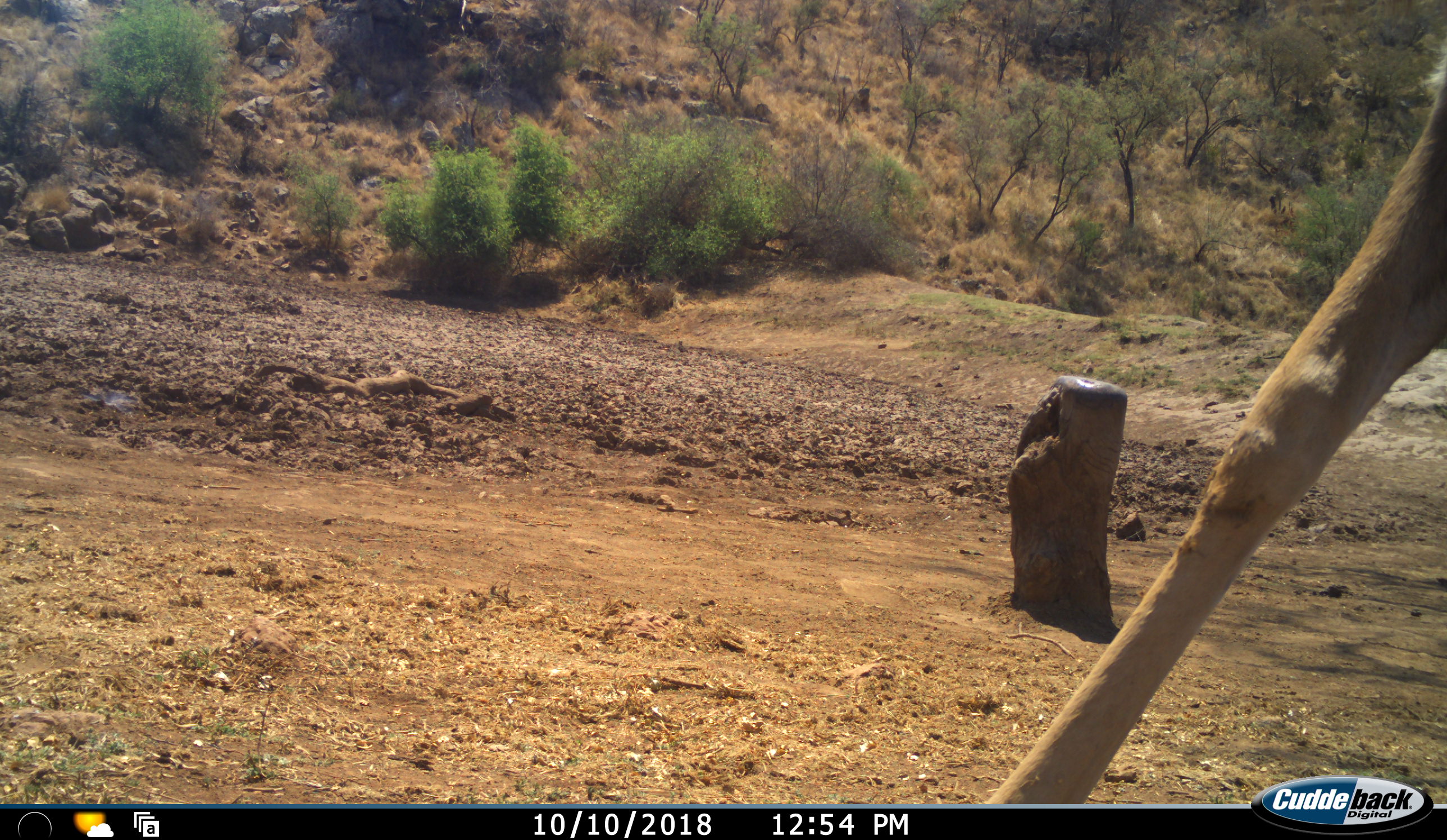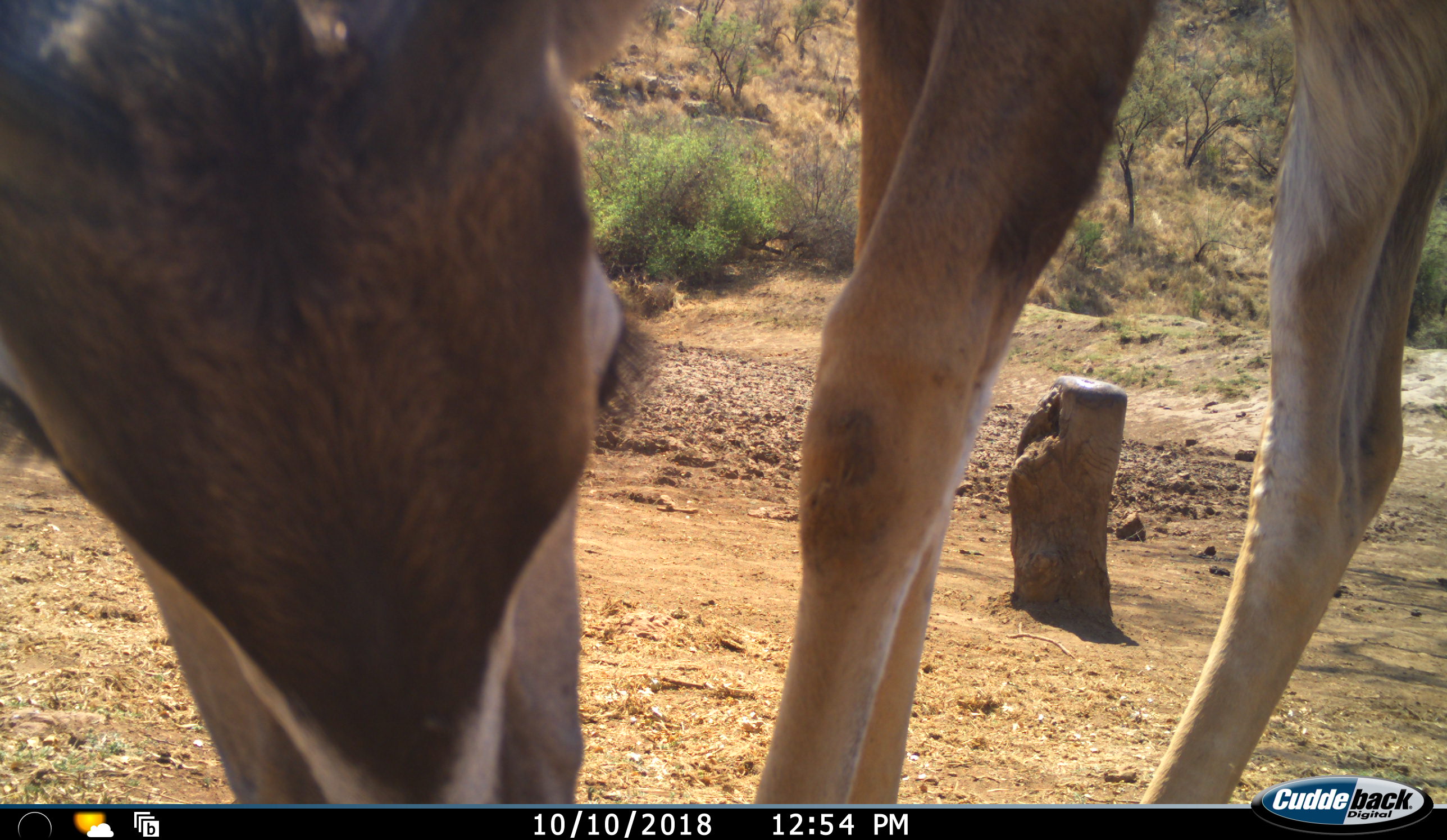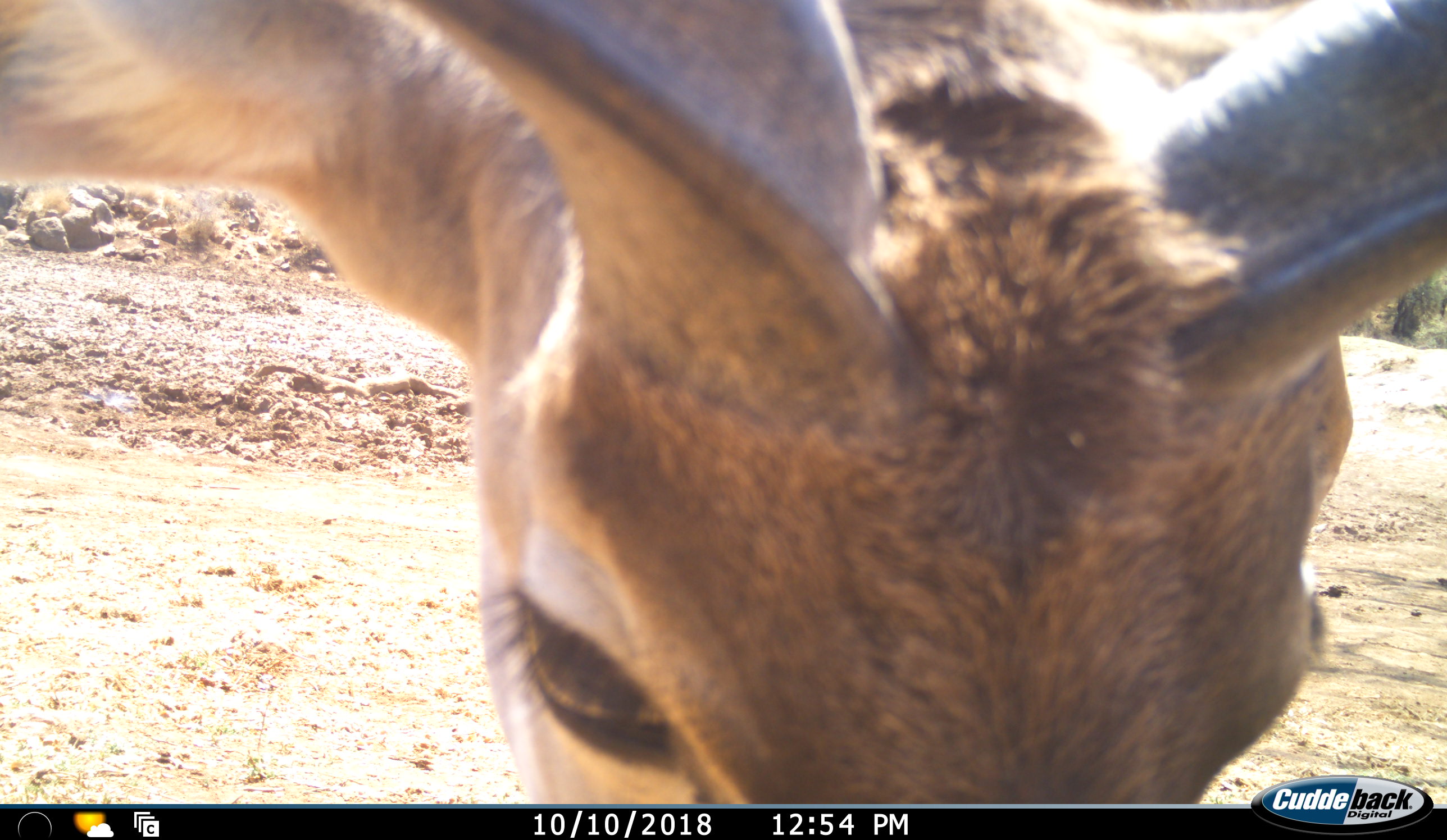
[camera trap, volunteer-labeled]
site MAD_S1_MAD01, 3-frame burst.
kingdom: Animalia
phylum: Chordata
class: Mammalia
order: Artiodactyla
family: Bovidae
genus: Aepyceros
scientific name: Aepyceros melampus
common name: impala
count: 1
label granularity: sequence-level